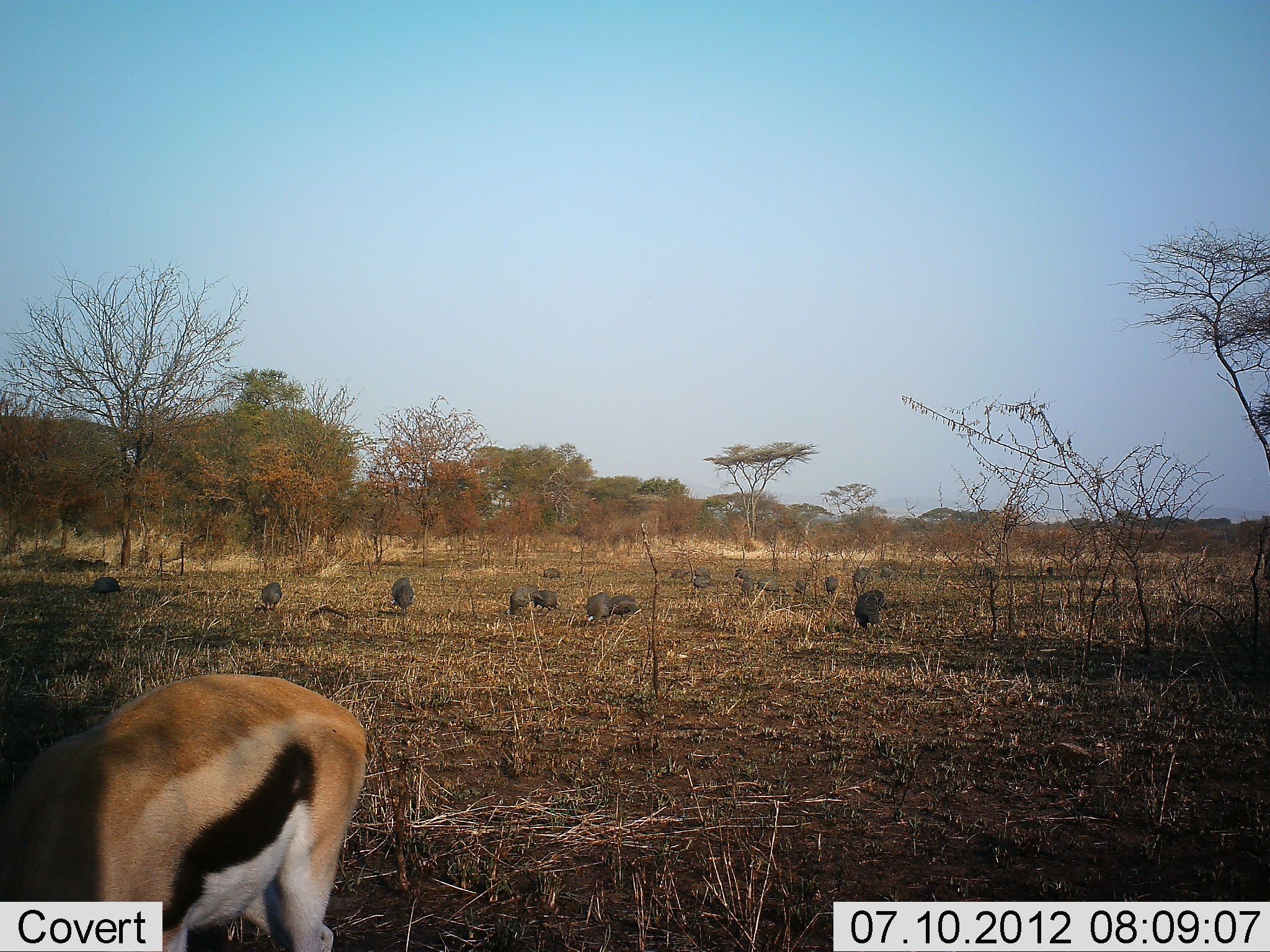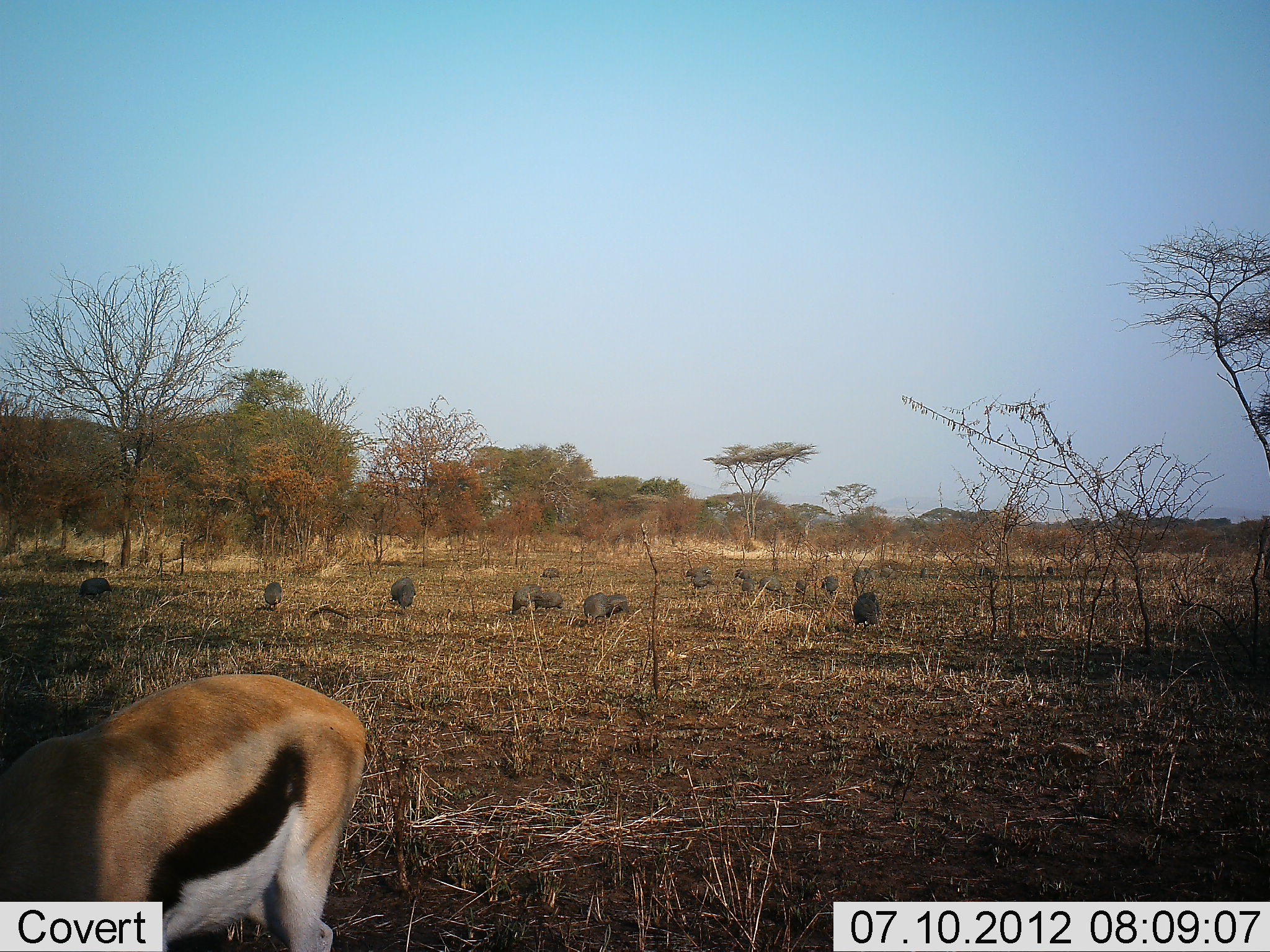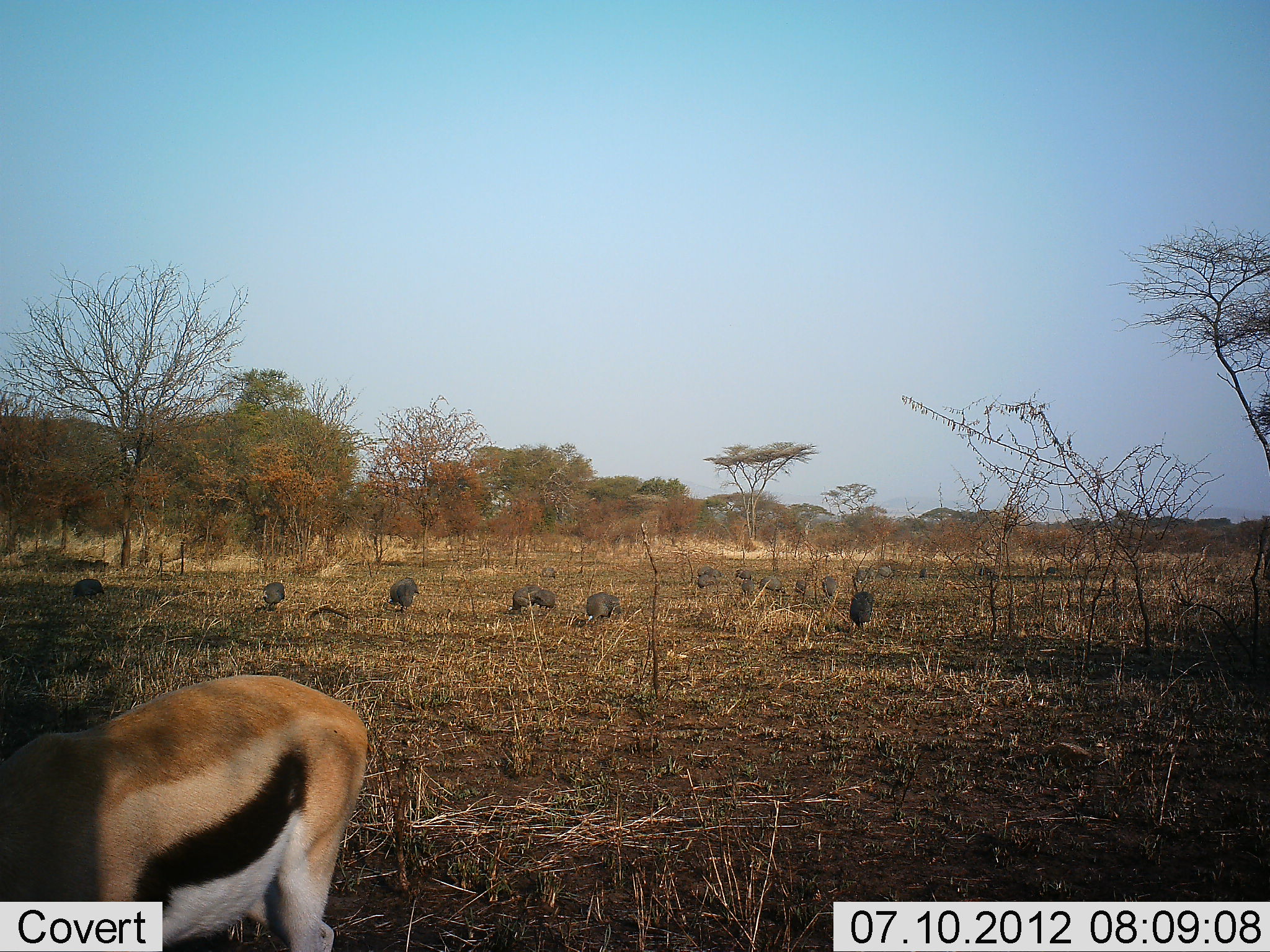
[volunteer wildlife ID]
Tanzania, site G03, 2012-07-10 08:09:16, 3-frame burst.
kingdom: Animalia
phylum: Chordata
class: Mammalia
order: Artiodactyla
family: Bovidae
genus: Eudorcas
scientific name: Eudorcas thomsonii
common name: thomson's gazelle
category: gazellethomsons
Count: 1.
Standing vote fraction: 50%.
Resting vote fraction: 0%.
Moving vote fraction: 0%.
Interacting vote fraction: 0%.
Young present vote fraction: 0%.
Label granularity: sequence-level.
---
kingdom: Animalia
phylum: Chordata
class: Aves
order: Galliformes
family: Numididae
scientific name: Numididae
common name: guinea fowl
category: guineafowl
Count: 11-50.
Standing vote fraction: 30%.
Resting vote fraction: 0%.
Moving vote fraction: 50%.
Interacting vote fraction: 0%.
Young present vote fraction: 0%.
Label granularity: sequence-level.